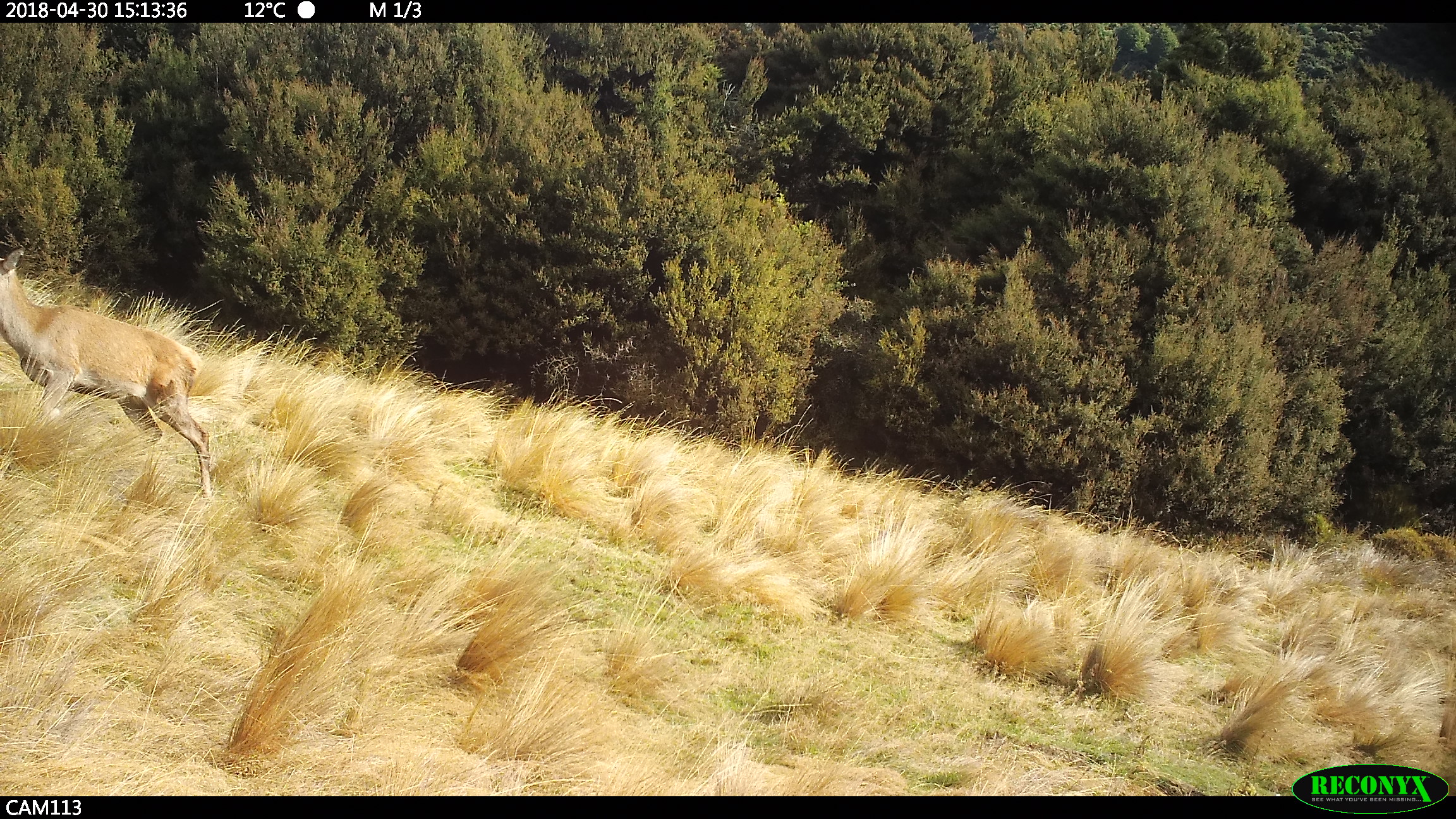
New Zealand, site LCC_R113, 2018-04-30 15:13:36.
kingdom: Animalia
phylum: Chordata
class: Mammalia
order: Artiodactyla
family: Cervidae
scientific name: Cervidae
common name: deer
Deer (Cervidae).